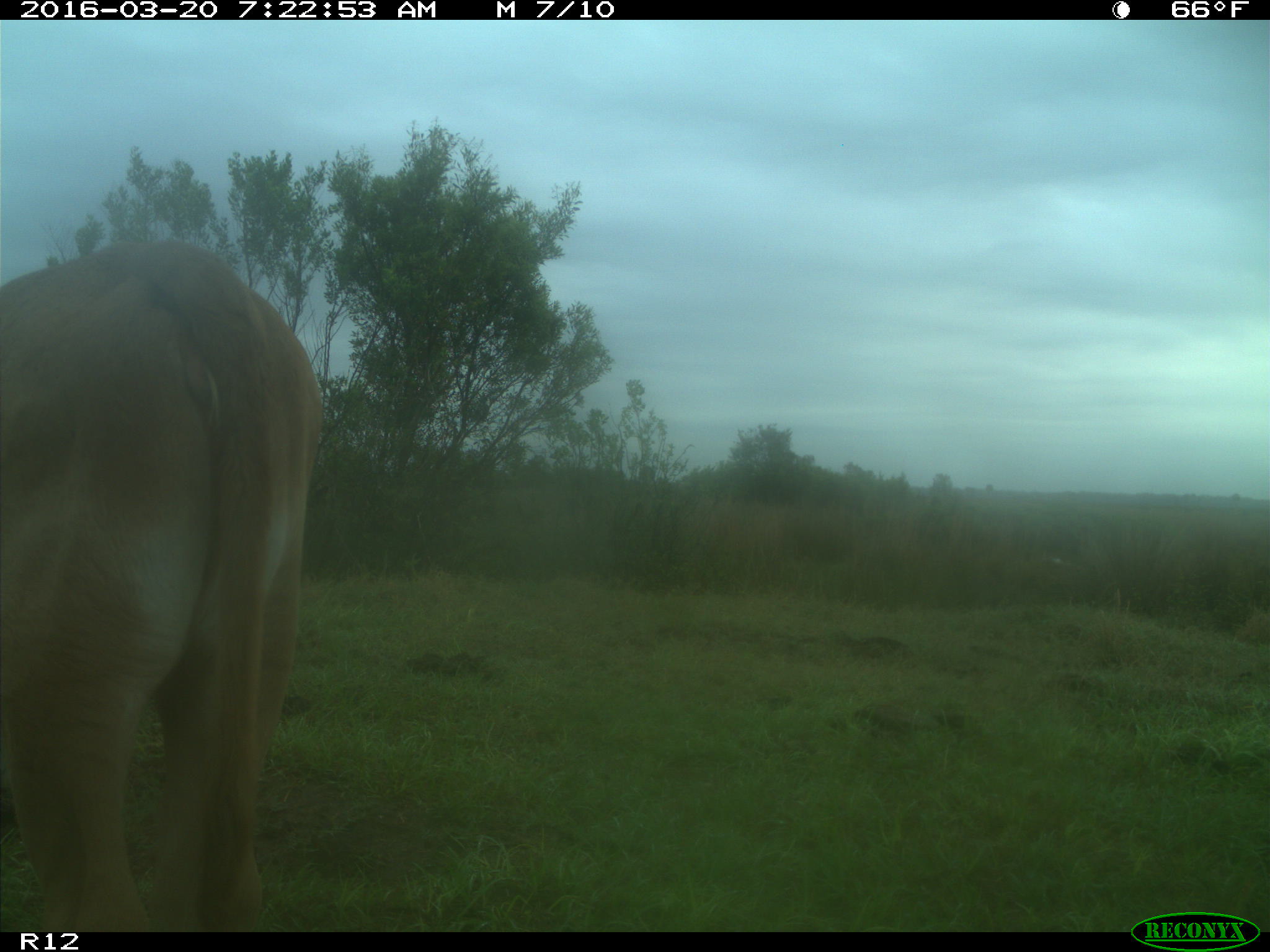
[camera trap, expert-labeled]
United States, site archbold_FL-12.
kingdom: Animalia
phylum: Chordata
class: Mammalia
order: Artiodactyla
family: Bovidae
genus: Bos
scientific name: Bos taurus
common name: domestic cow